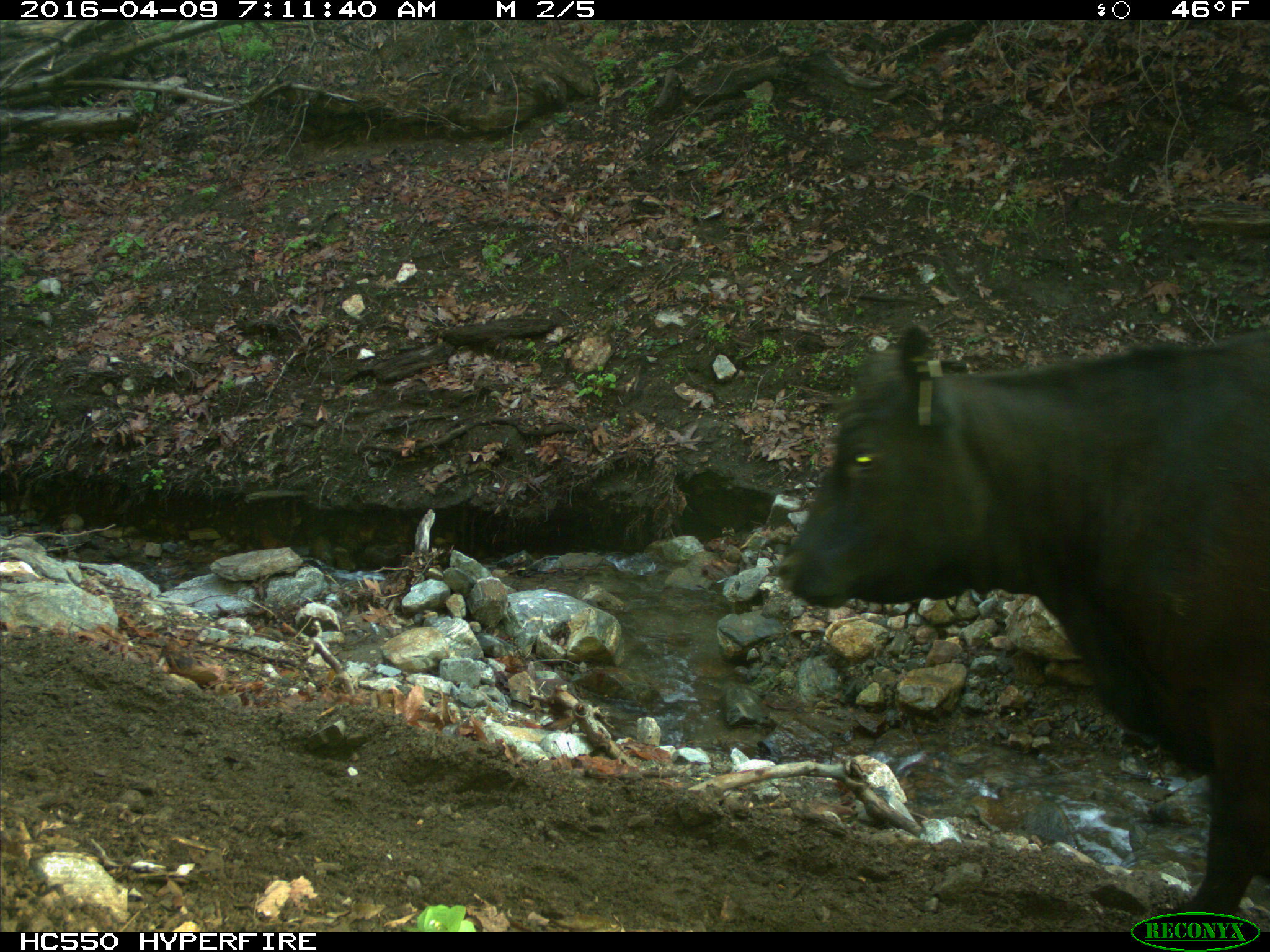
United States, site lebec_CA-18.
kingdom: Animalia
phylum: Chordata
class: Mammalia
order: Artiodactyla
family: Bovidae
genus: Bos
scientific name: Bos taurus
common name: domestic cow